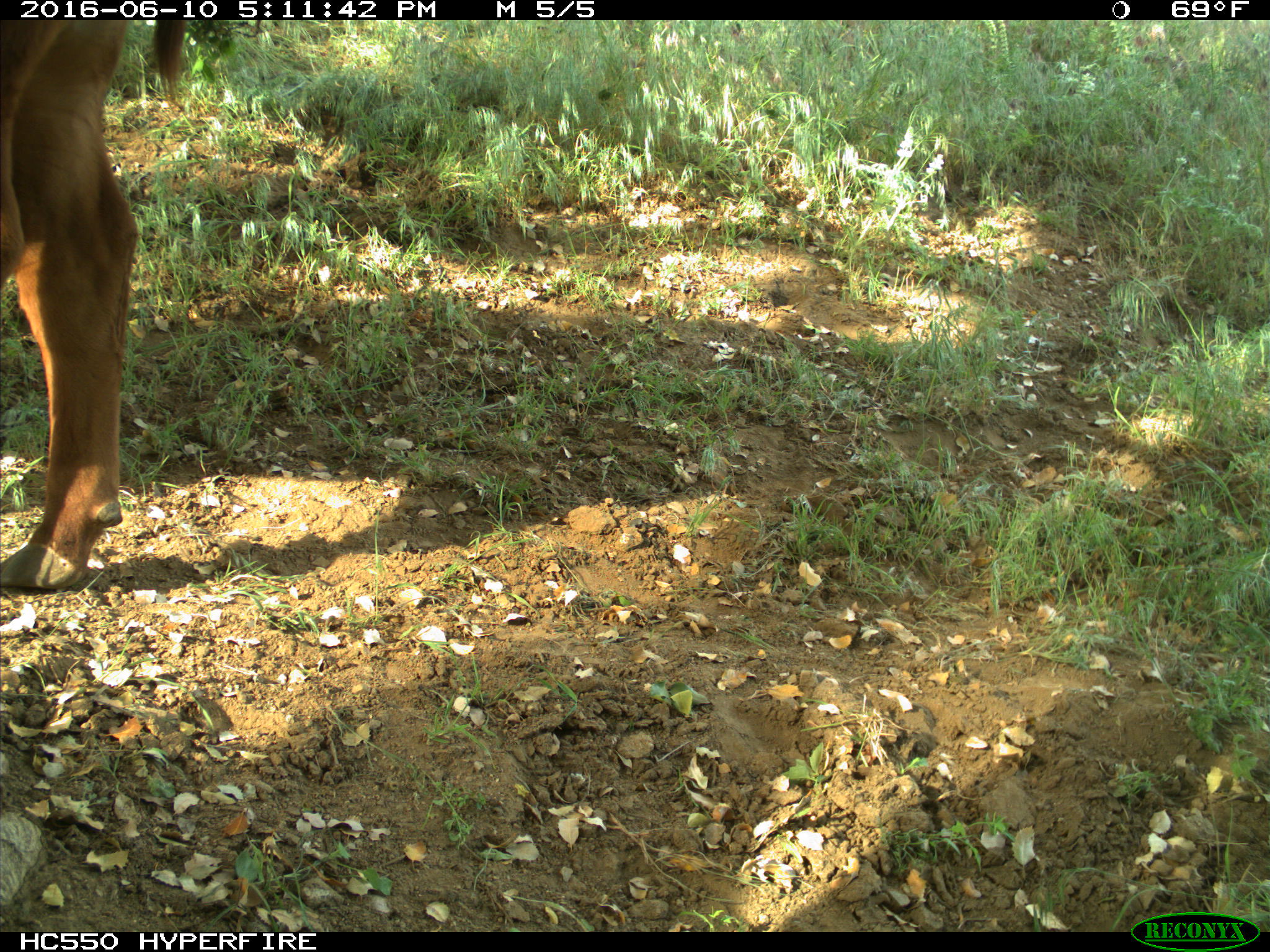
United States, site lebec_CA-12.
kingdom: Animalia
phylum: Chordata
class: Mammalia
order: Artiodactyla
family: Bovidae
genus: Bos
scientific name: Bos taurus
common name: domestic cow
Bos taurus (domestic cow).